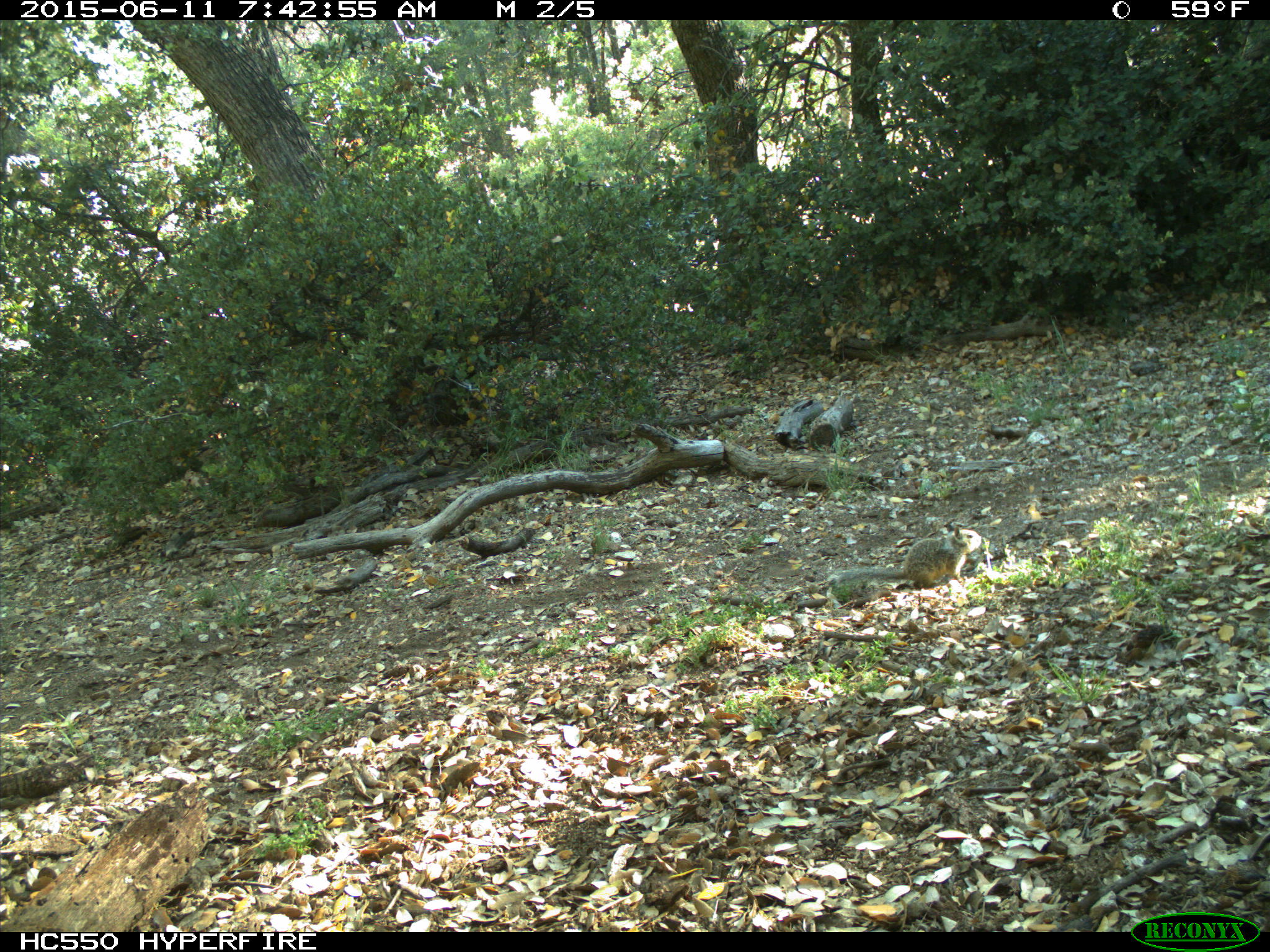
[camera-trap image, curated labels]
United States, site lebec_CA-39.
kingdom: Animalia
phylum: Chordata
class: Mammalia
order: Rodentia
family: Sciuridae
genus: Otospermophilus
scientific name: Otospermophilus beecheyi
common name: california ground squirrel